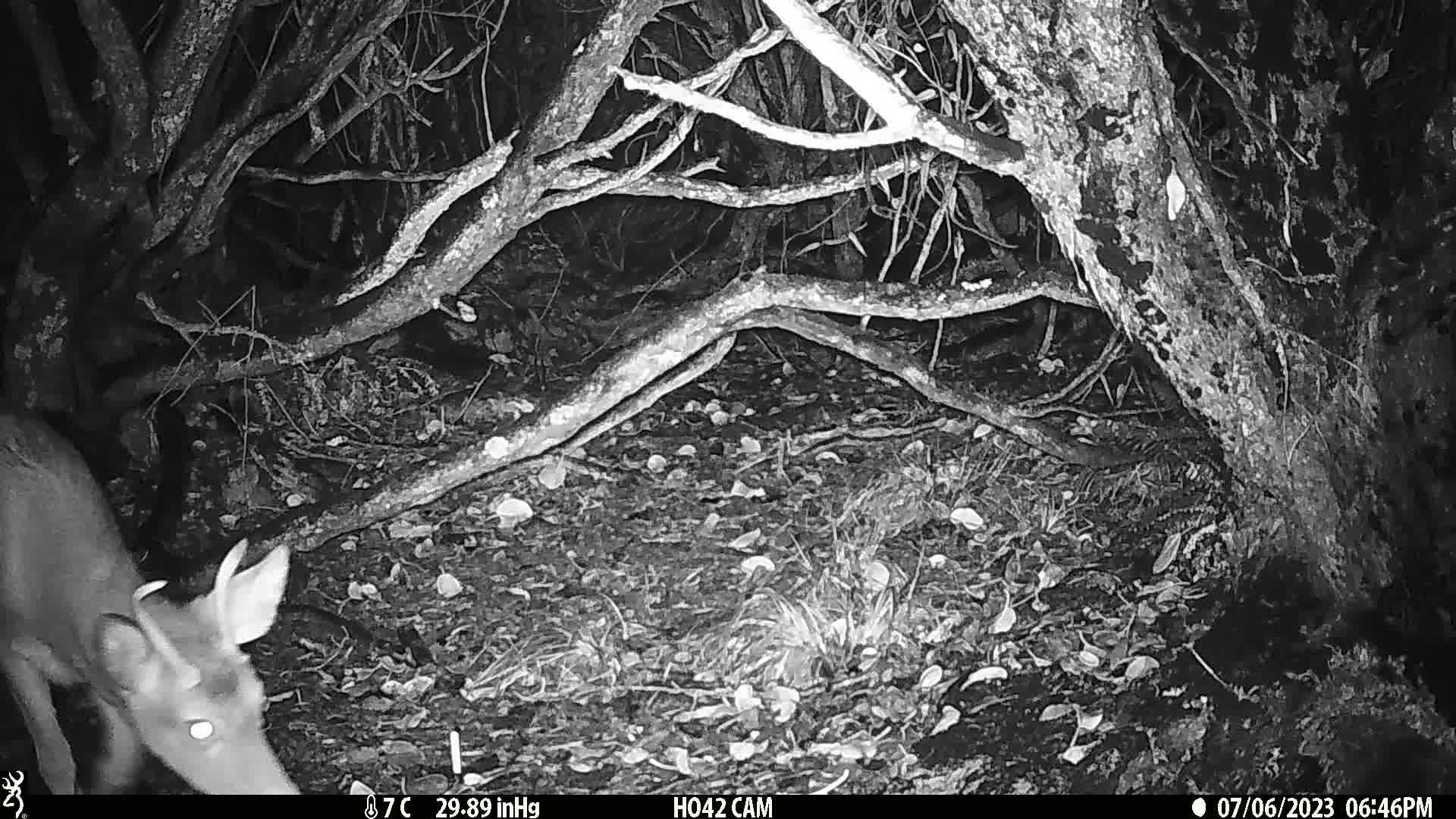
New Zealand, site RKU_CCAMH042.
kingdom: Animalia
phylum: Chordata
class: Mammalia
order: Artiodactyla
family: Cervidae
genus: Odocoileus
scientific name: Odocoileus virginianus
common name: white-tailed deer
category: white tailed deer